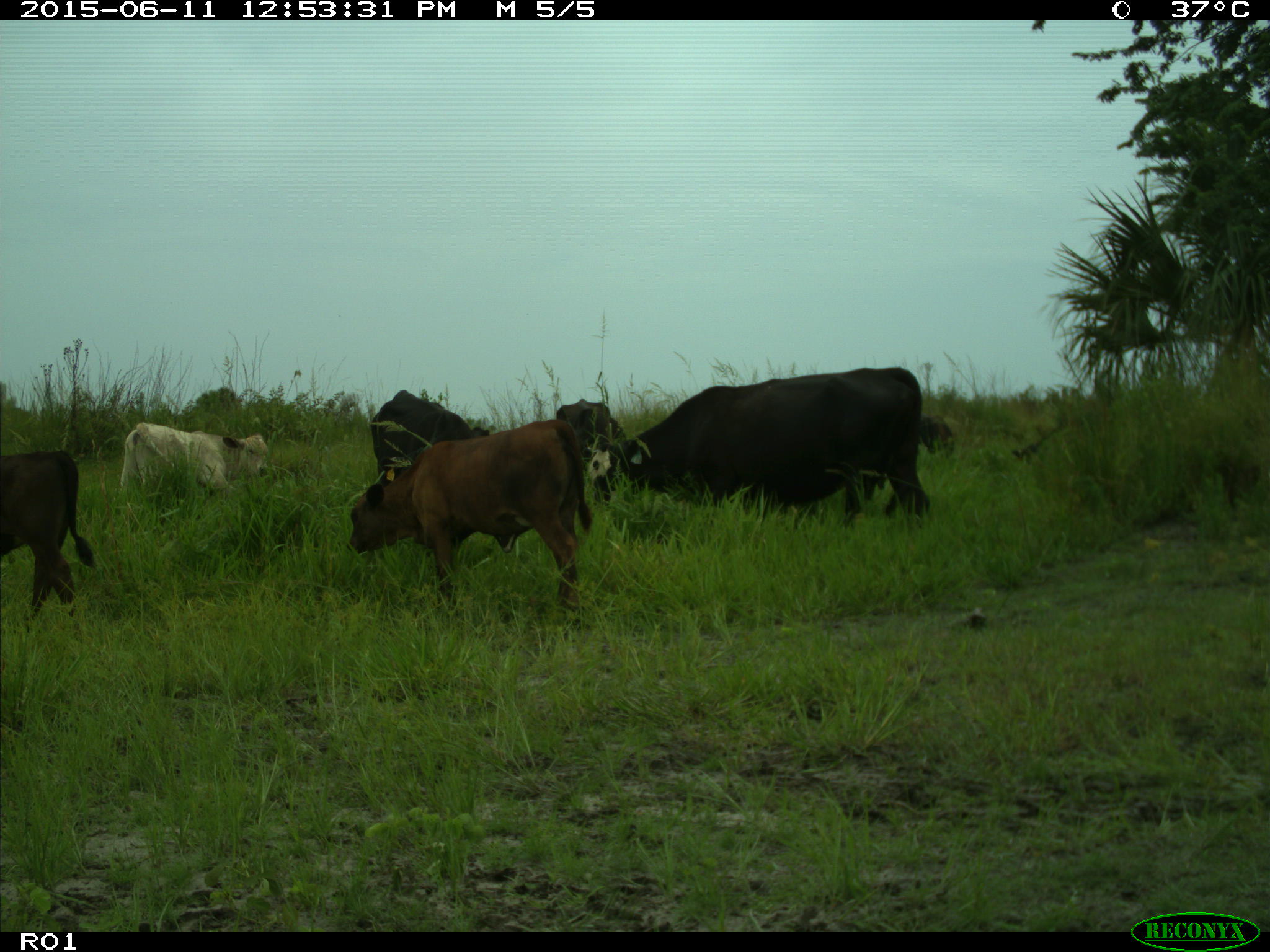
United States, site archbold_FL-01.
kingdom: Animalia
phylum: Chordata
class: Mammalia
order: Artiodactyla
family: Bovidae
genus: Bos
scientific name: Bos taurus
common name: domestic cow